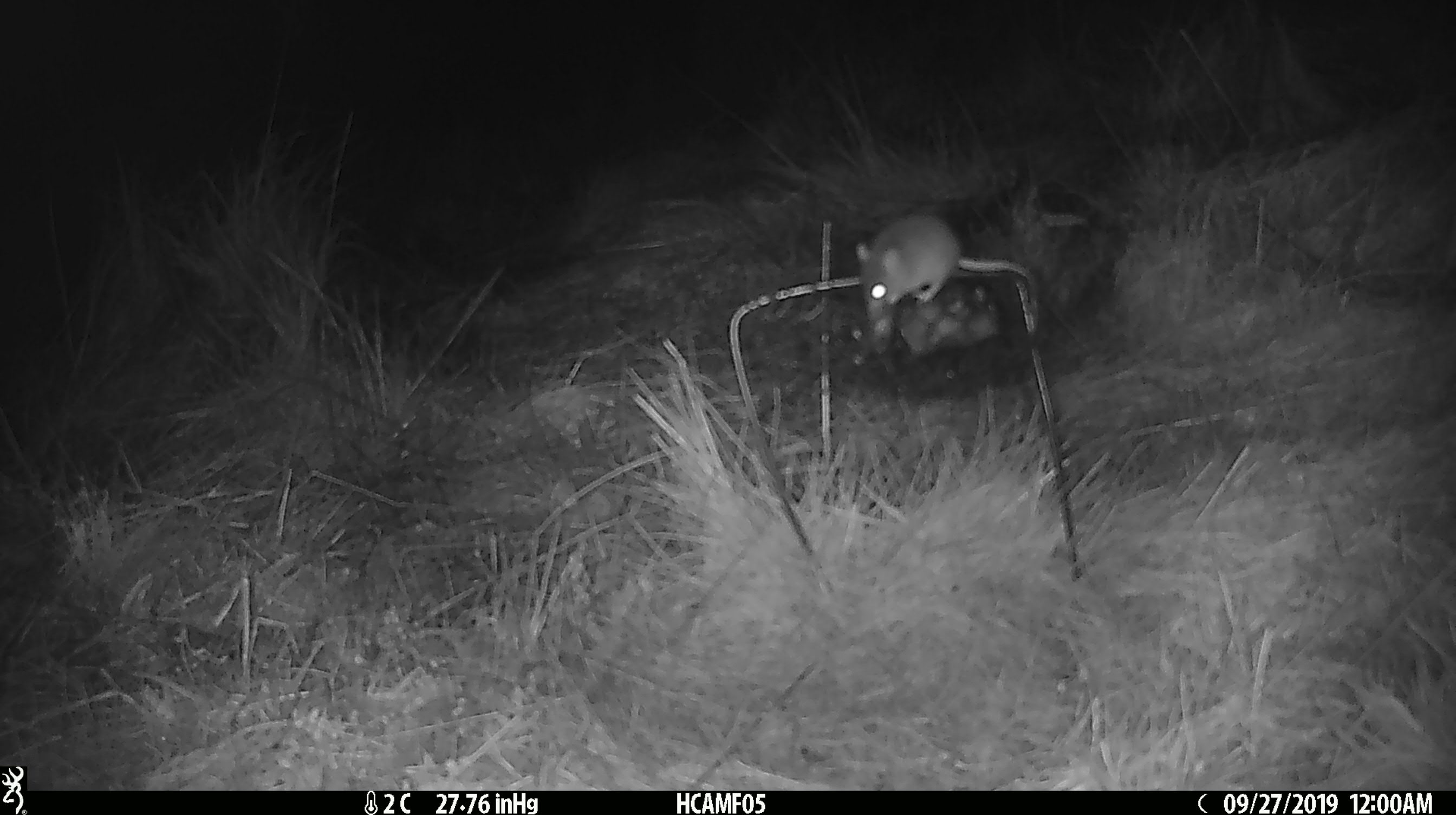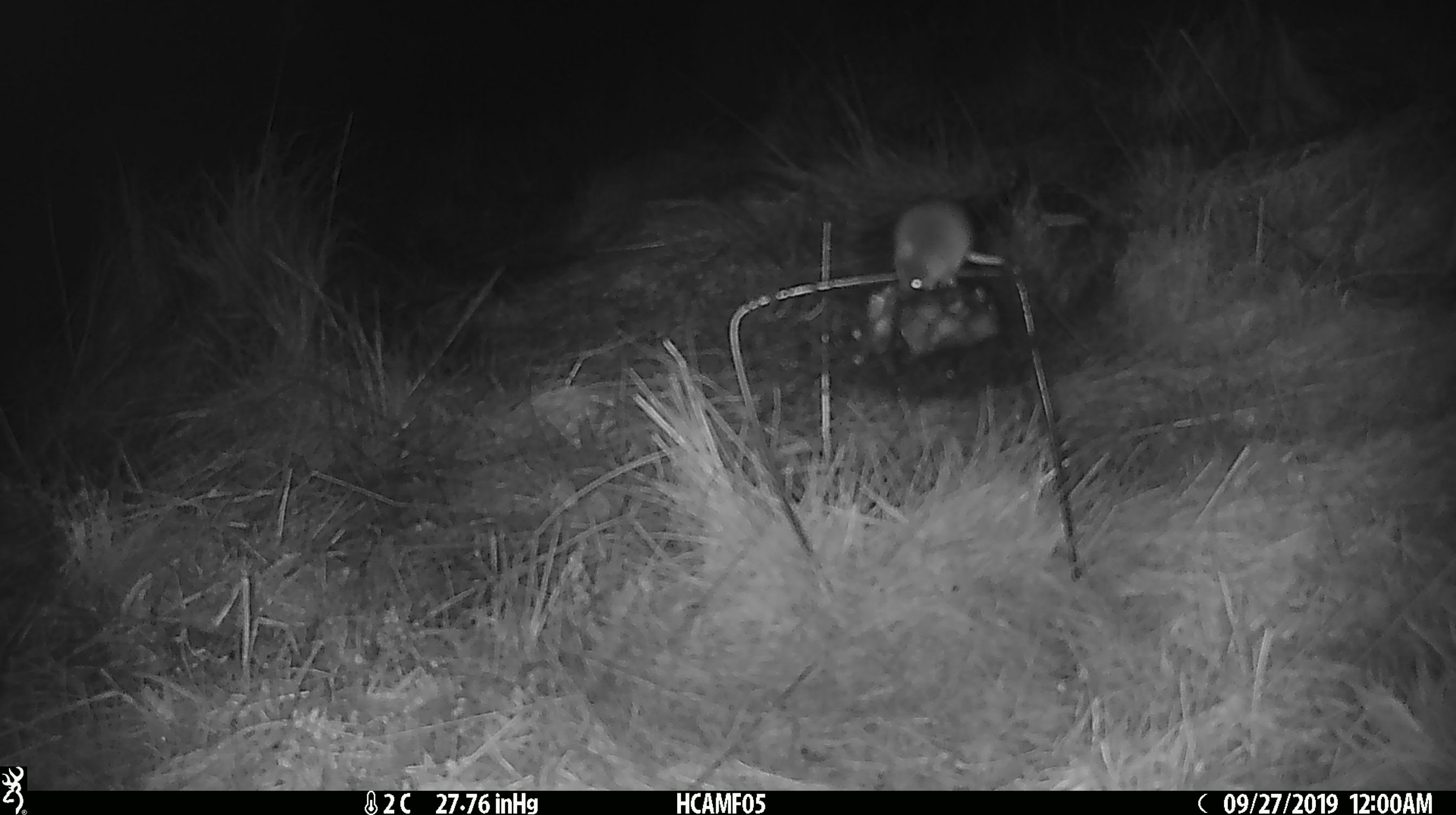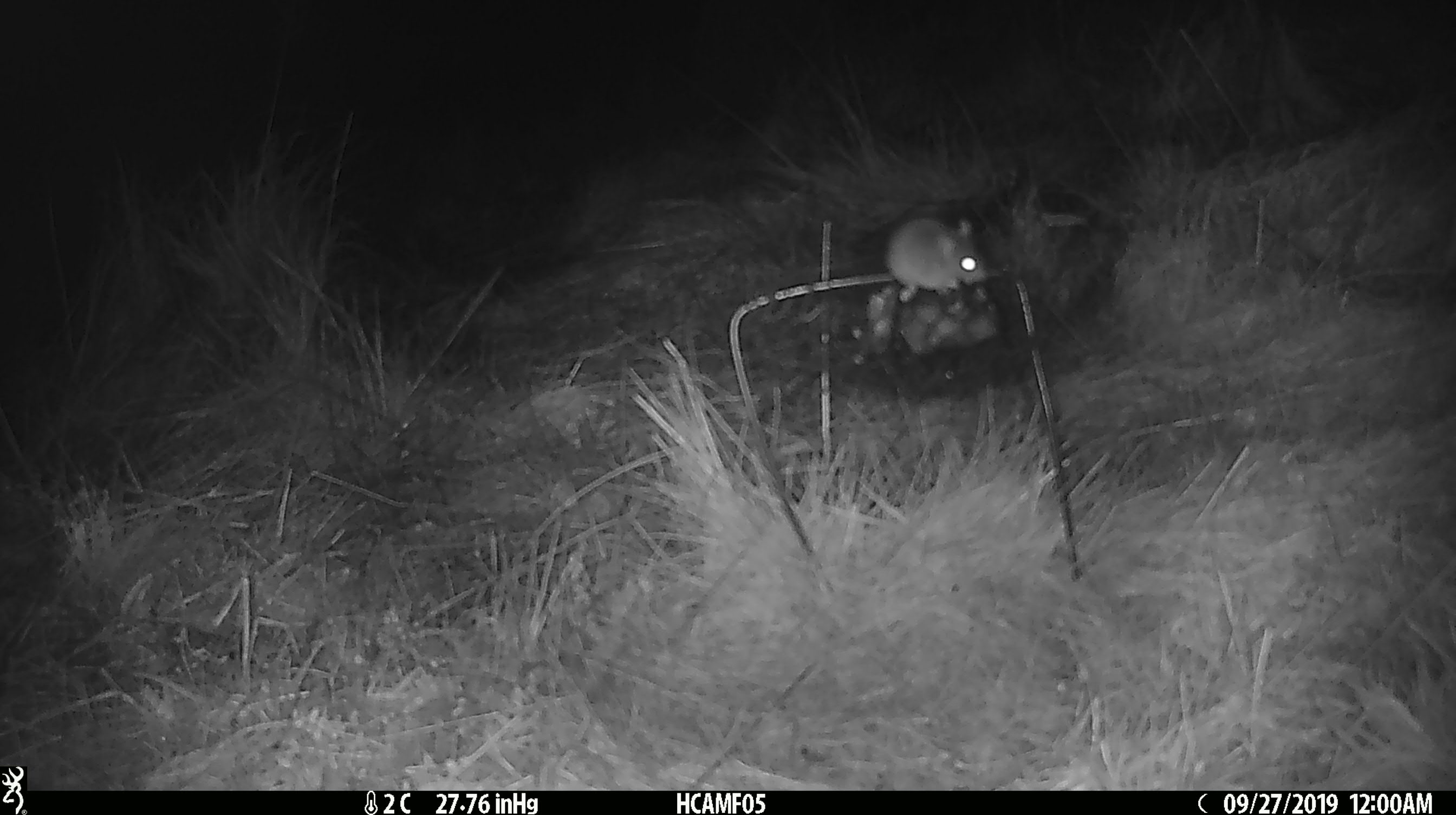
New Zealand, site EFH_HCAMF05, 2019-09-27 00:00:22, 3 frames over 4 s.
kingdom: Animalia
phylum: Chordata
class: Mammalia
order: Rodentia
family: Muridae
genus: Mus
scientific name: Mus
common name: mouse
Mouse (Mus).